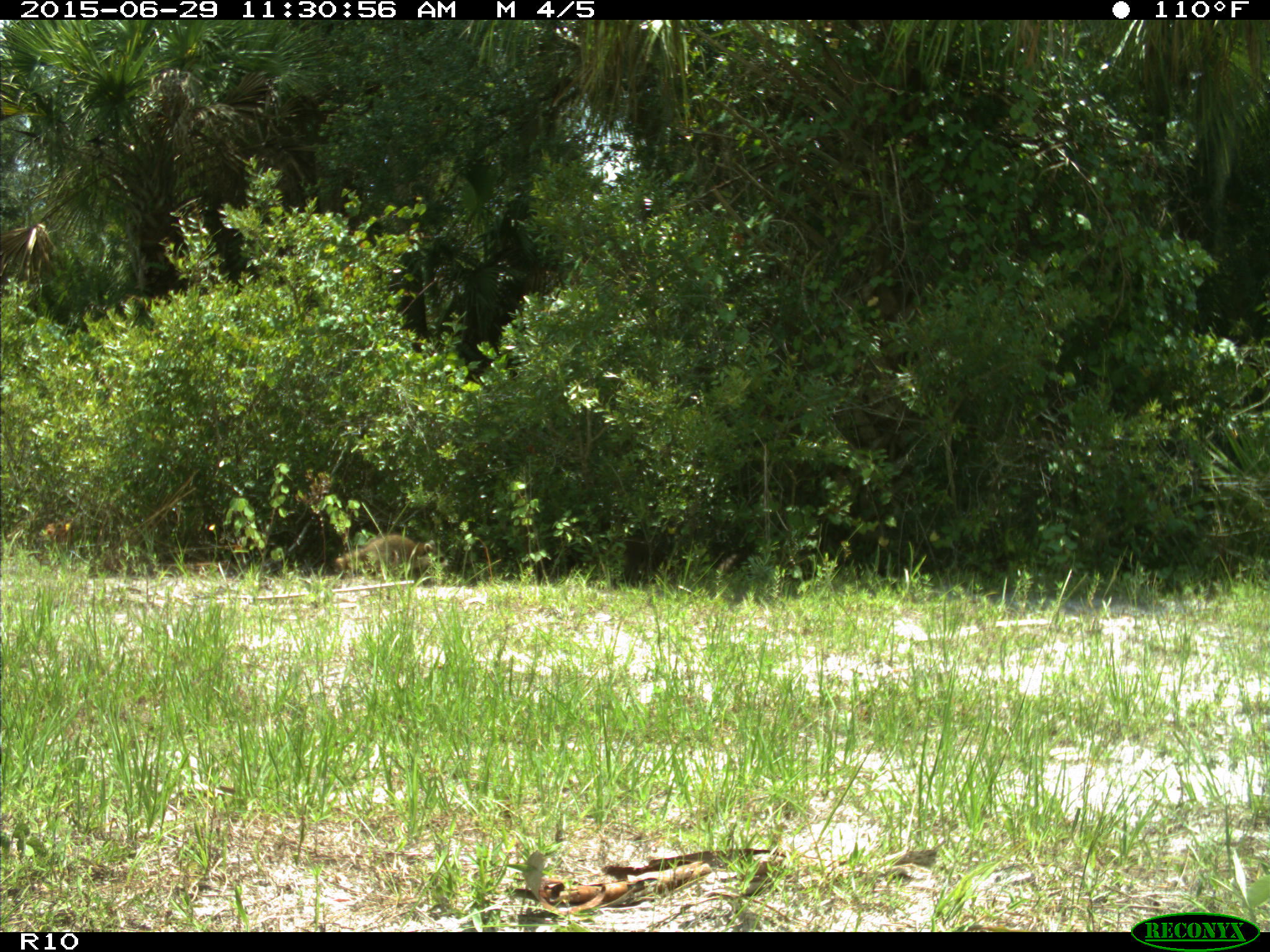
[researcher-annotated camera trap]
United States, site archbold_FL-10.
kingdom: Animalia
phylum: Chordata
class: Mammalia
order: Carnivora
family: Procyonidae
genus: Procyon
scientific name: Procyon lotor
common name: common raccoon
Procyon lotor (common raccoon).